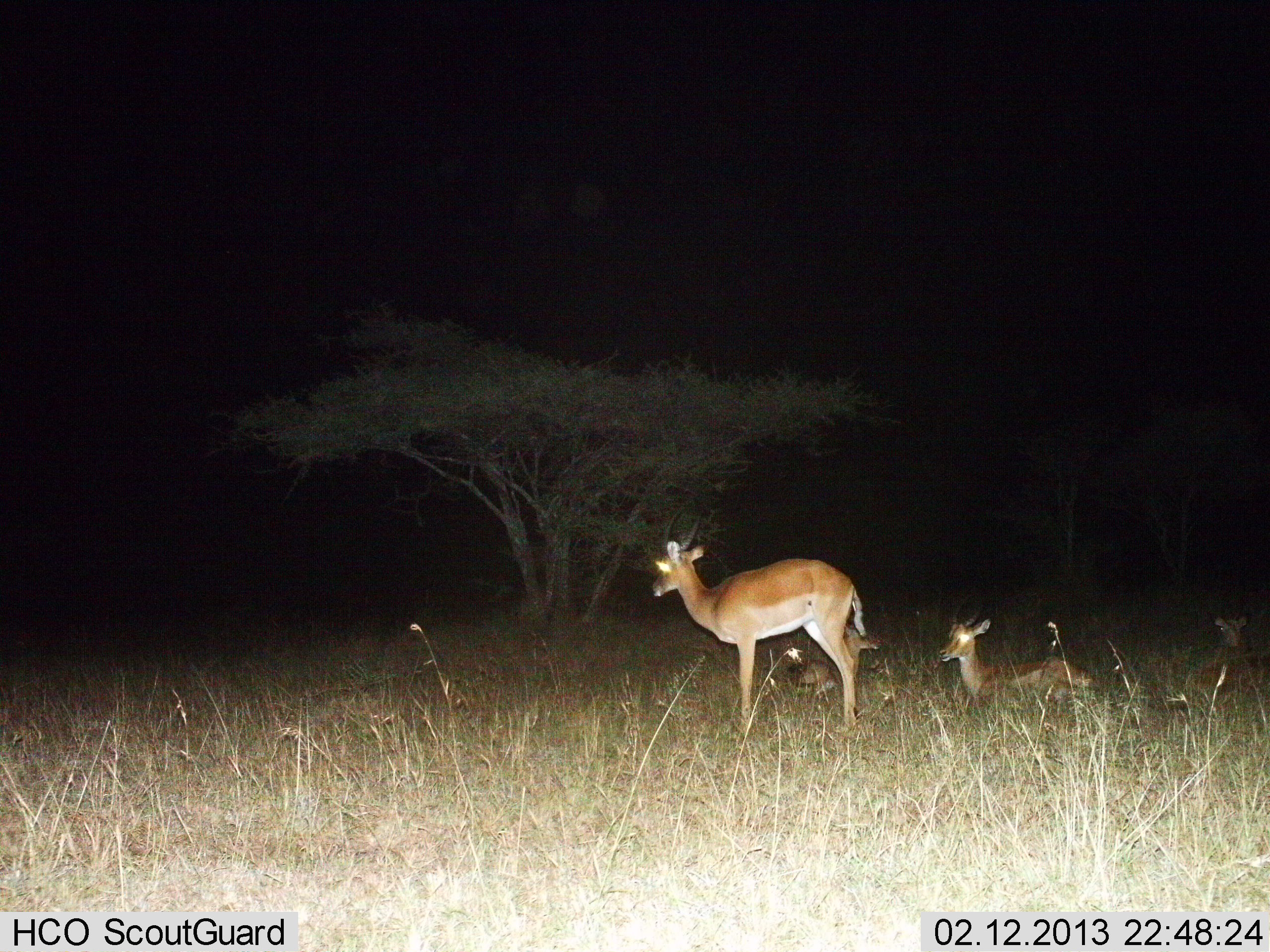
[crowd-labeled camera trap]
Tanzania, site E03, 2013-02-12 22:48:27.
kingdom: Animalia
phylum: Chordata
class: Mammalia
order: Artiodactyla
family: Bovidae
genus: Nanger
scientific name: Nanger granti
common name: grant's gazelle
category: gazellegrants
Gazellegrants (grant's gazelle) (Nanger granti), count 3. Behavior (volunteer vote fractions): standing 84%, resting 79%, moving 11%, interacting 0%. Young present (vote fraction): 37%. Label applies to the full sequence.